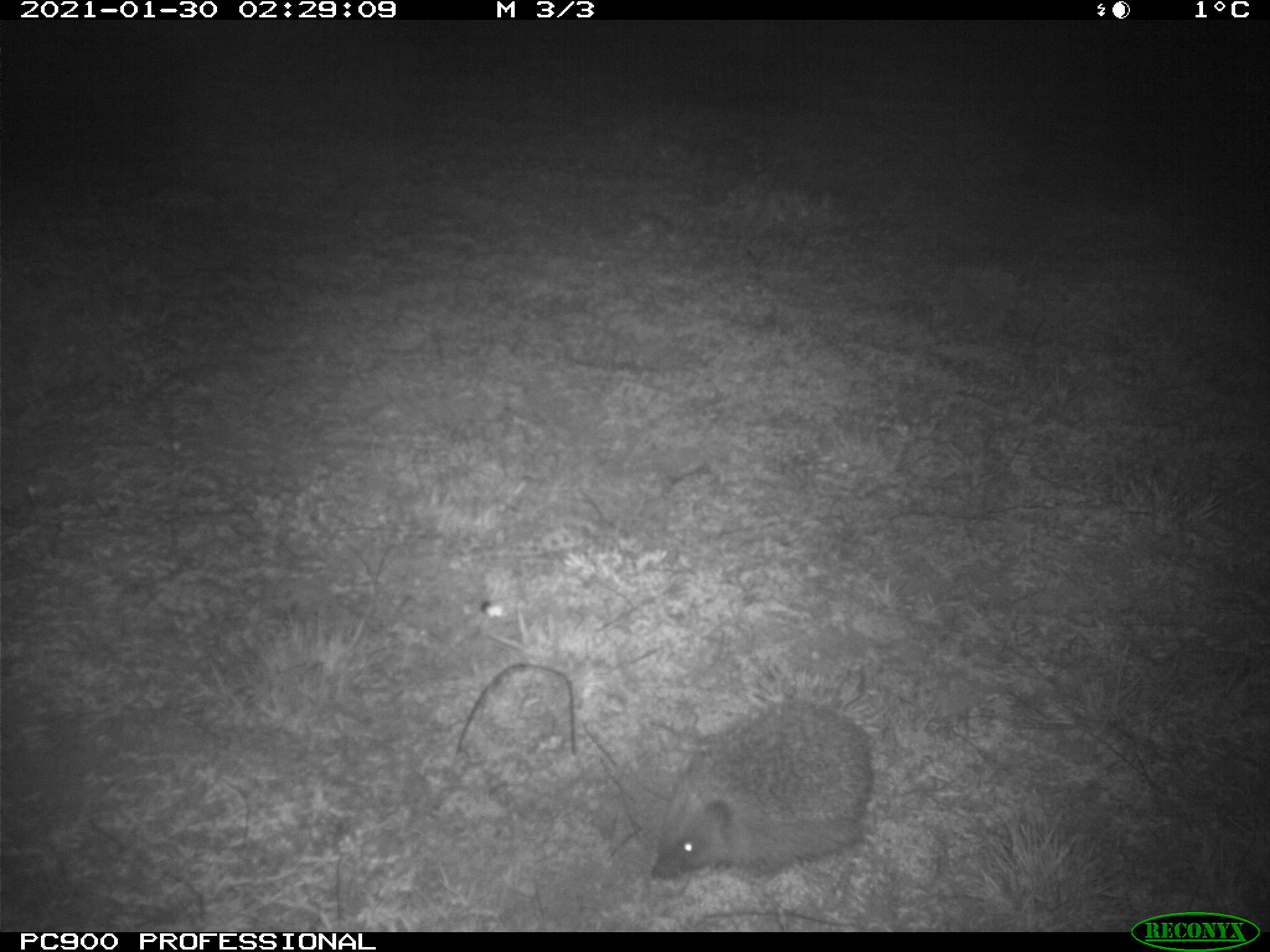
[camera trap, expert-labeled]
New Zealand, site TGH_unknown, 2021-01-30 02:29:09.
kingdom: Animalia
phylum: Chordata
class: Mammalia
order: Eulipotyphla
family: Erinaceidae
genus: Erinaceus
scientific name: Erinaceus europaeus europaeus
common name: european hedgehog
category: hedgehog